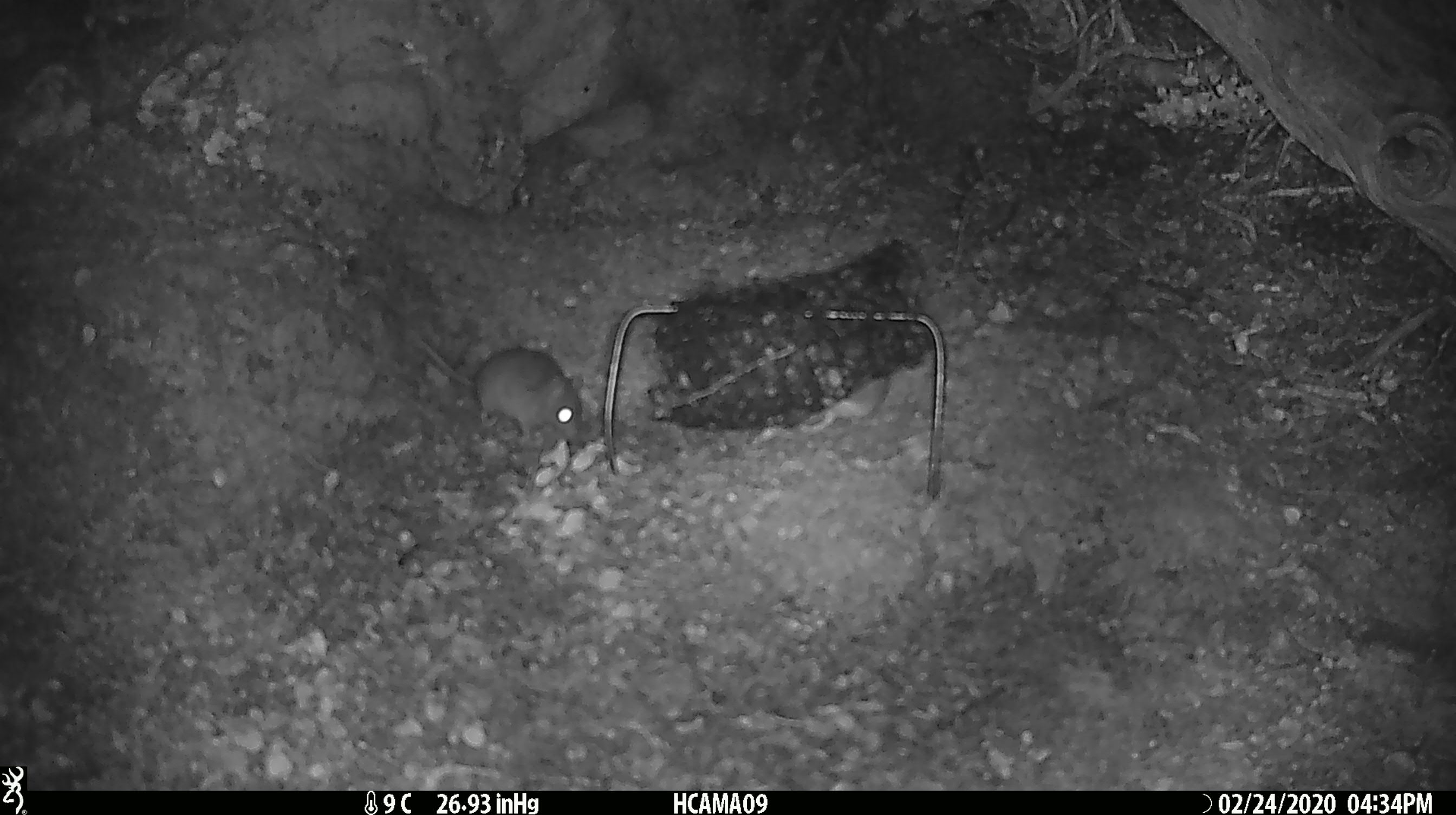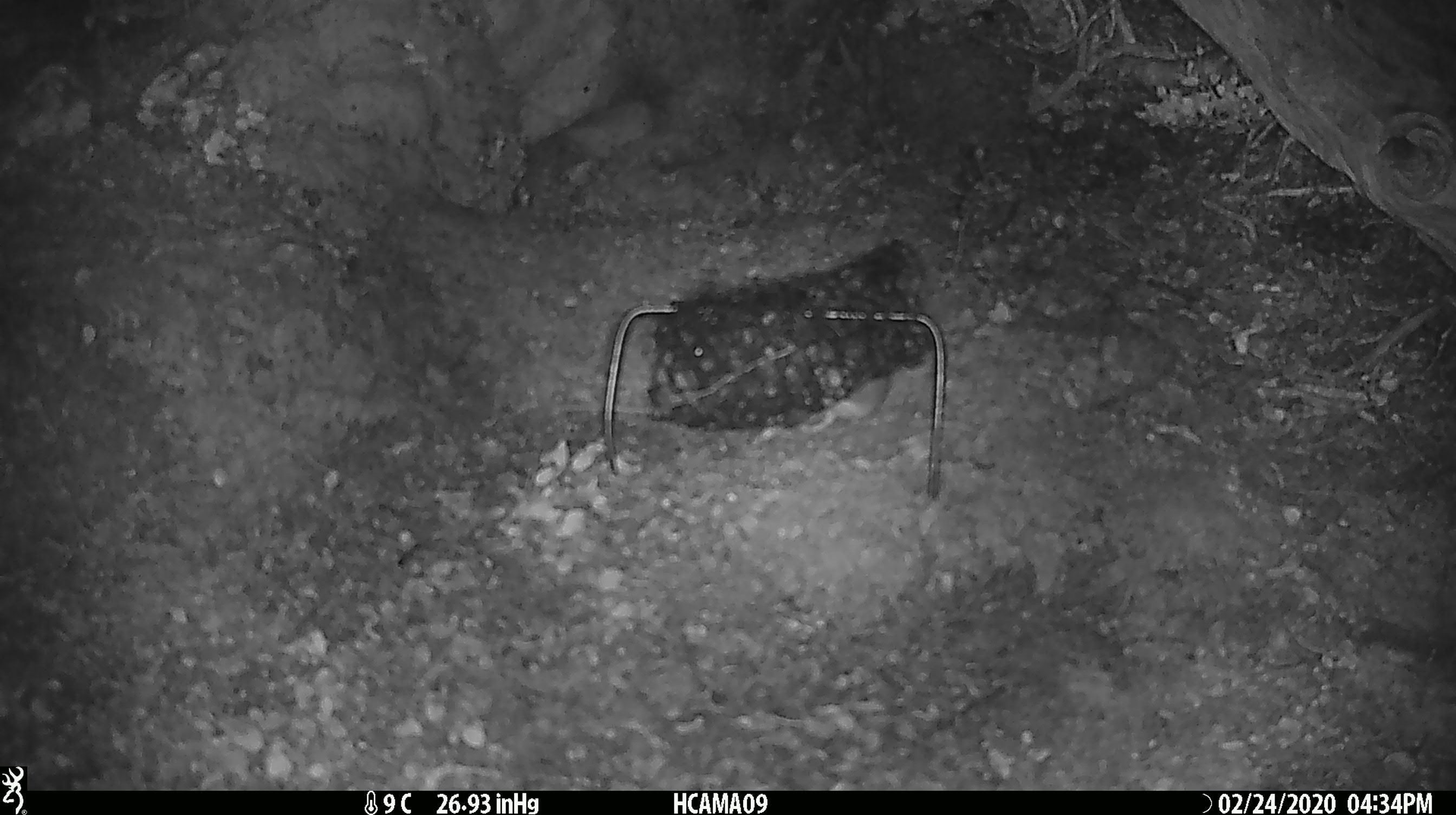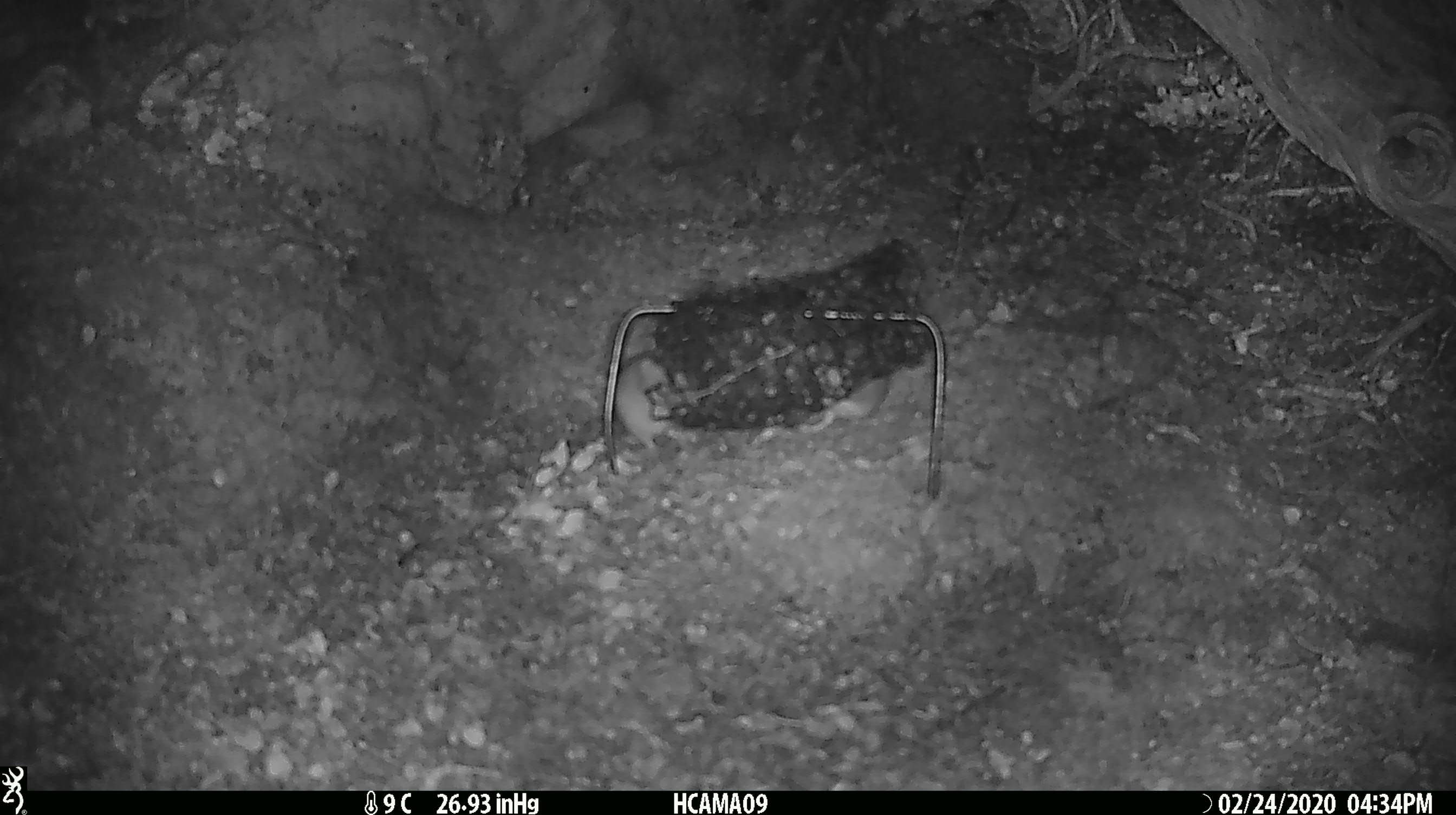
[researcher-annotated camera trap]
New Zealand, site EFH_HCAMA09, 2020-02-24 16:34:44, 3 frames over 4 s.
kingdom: Animalia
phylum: Chordata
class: Mammalia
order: Rodentia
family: Muridae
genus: Mus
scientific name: Mus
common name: mouse